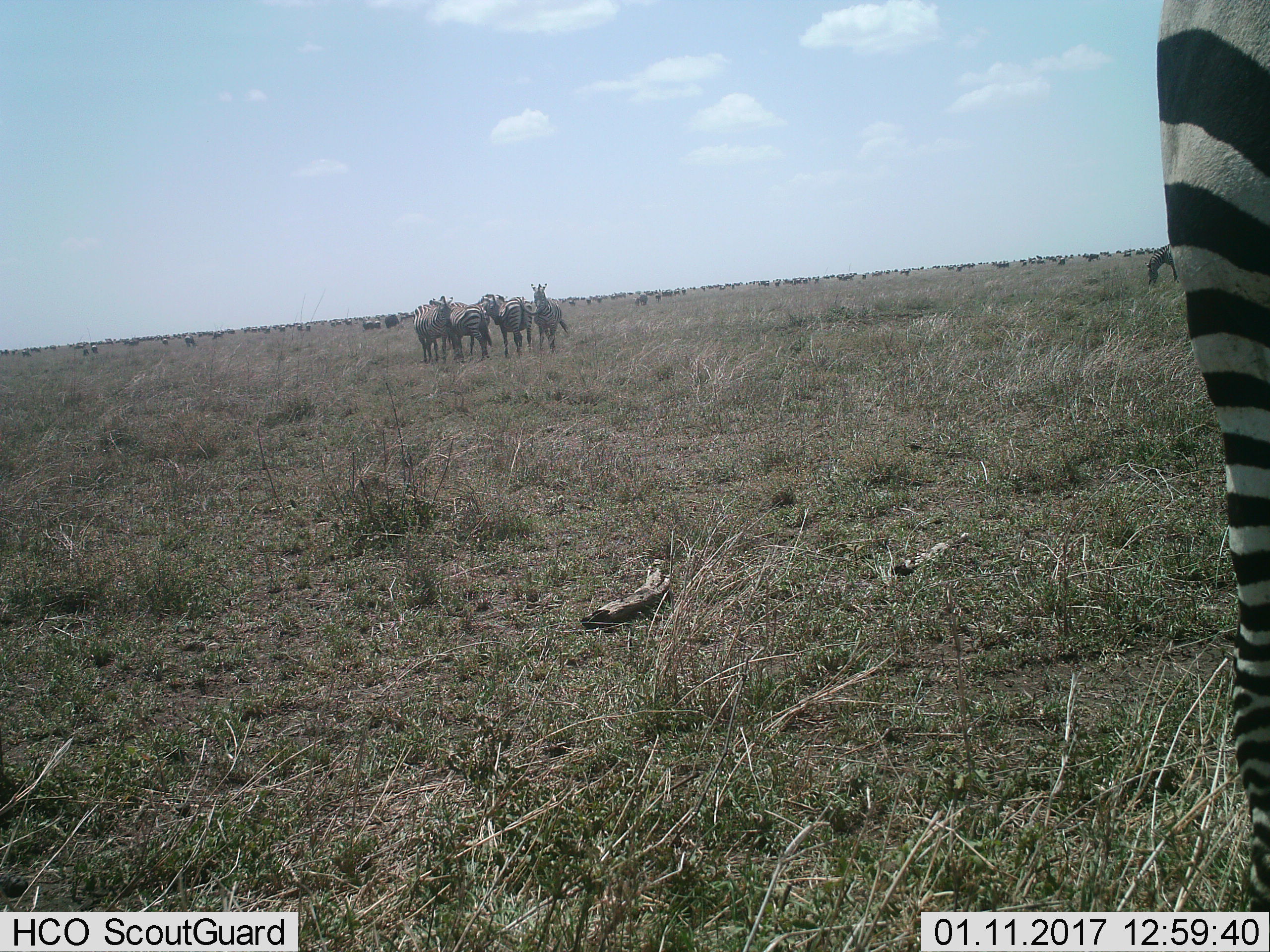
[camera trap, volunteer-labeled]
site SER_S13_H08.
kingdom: Animalia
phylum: Chordata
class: Mammalia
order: Perissodactyla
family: Equidae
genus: Equus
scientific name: Equus quagga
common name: plains zebra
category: zebraplains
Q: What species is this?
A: Zebraplains (plains zebra) (Equus quagga).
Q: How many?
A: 8.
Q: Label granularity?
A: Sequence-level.